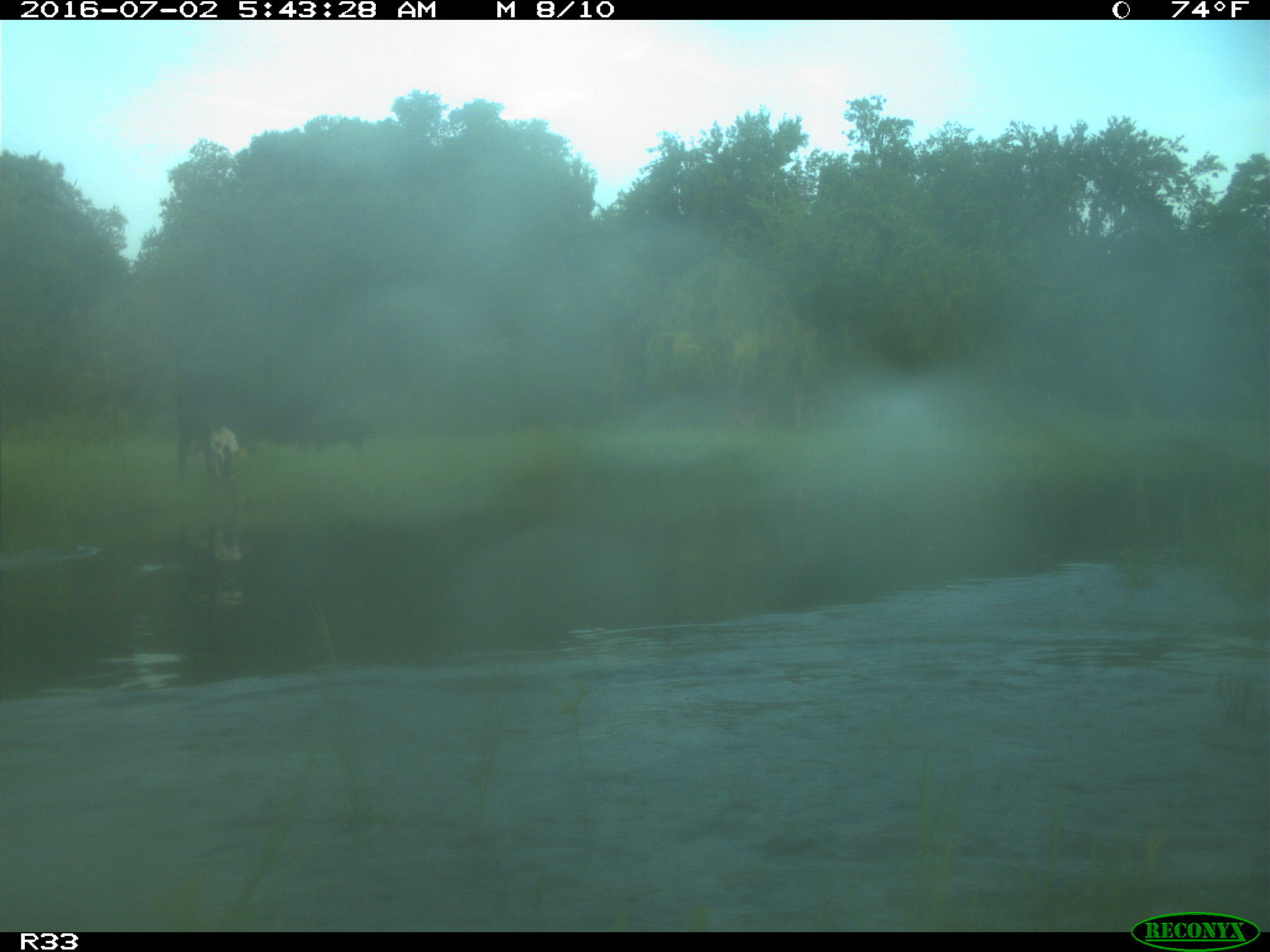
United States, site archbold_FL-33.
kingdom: Animalia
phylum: Chordata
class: Mammalia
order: Artiodactyla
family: Bovidae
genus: Bos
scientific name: Bos taurus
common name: domestic cow